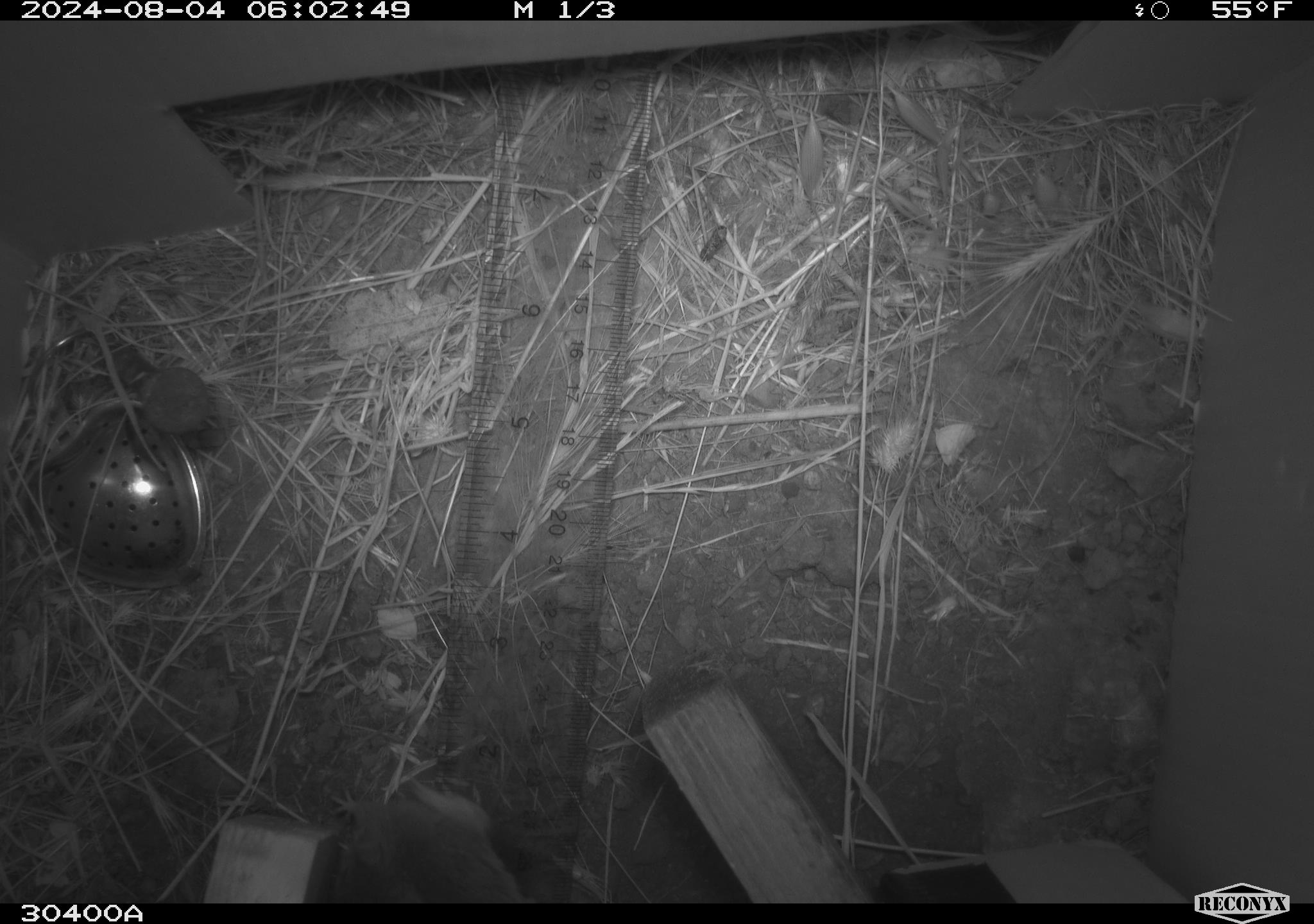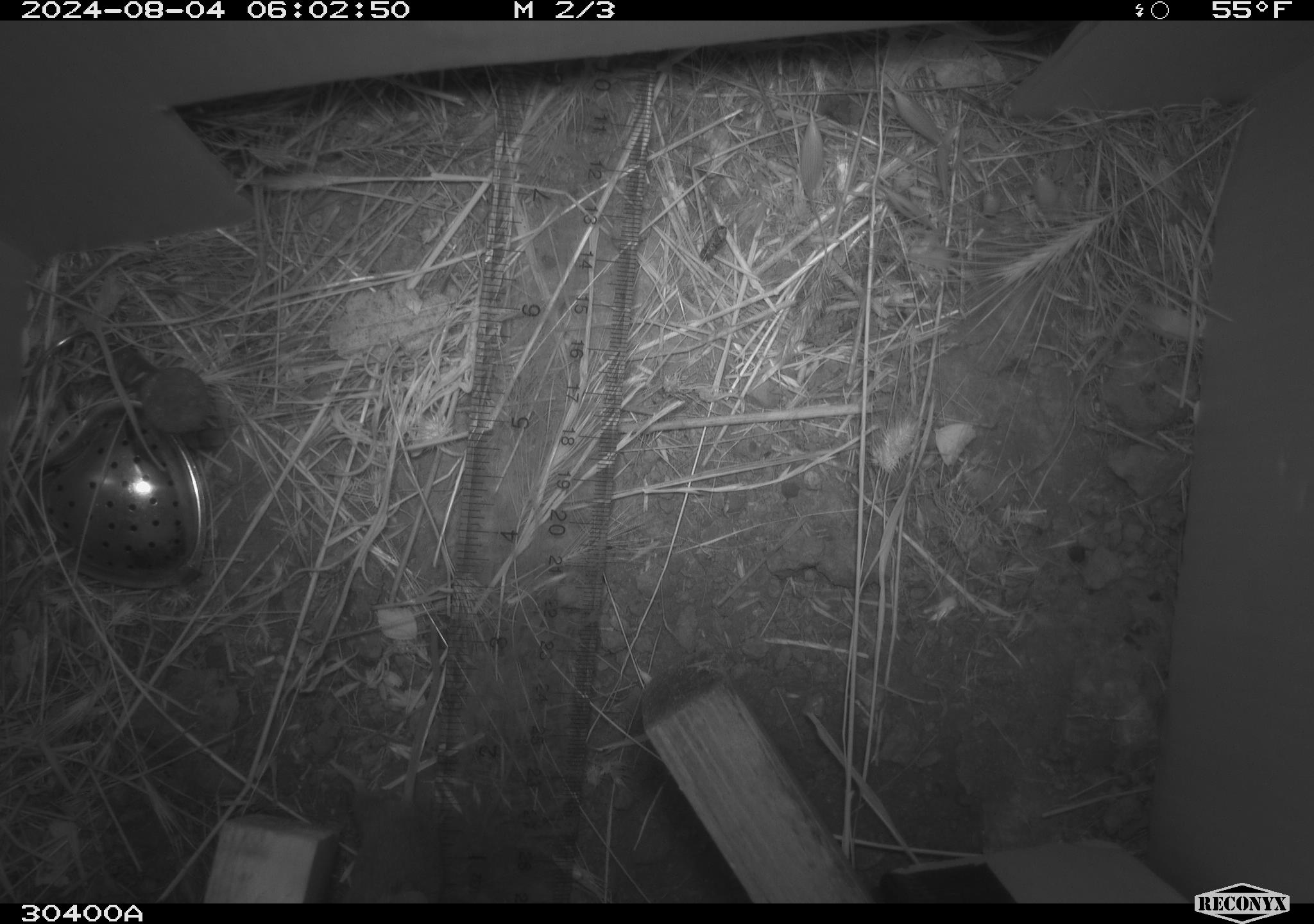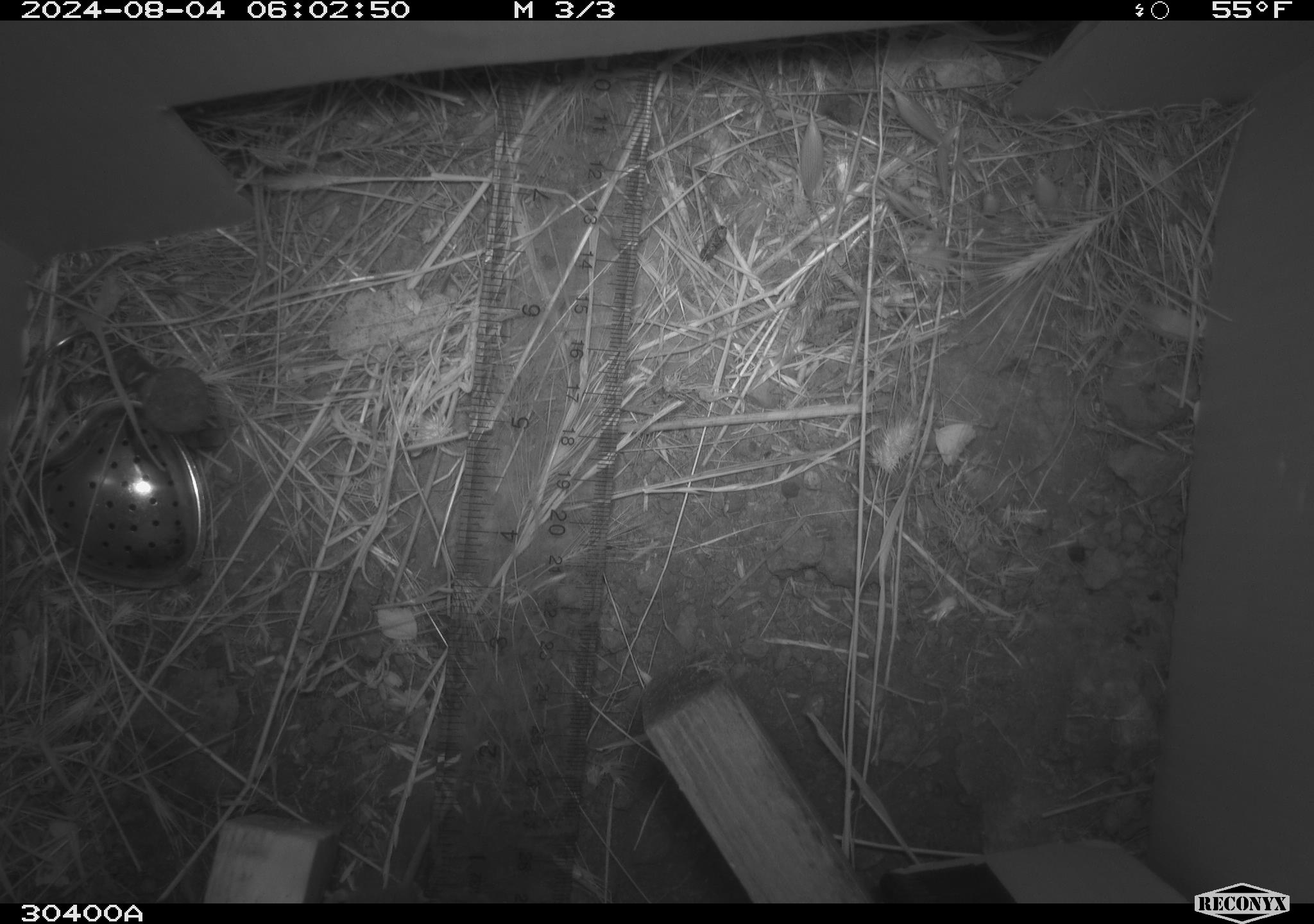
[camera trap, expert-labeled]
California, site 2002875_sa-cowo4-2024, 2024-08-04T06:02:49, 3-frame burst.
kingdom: Animalia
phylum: Chordata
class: Mammalia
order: Rodentia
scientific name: Rodentia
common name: mouse species